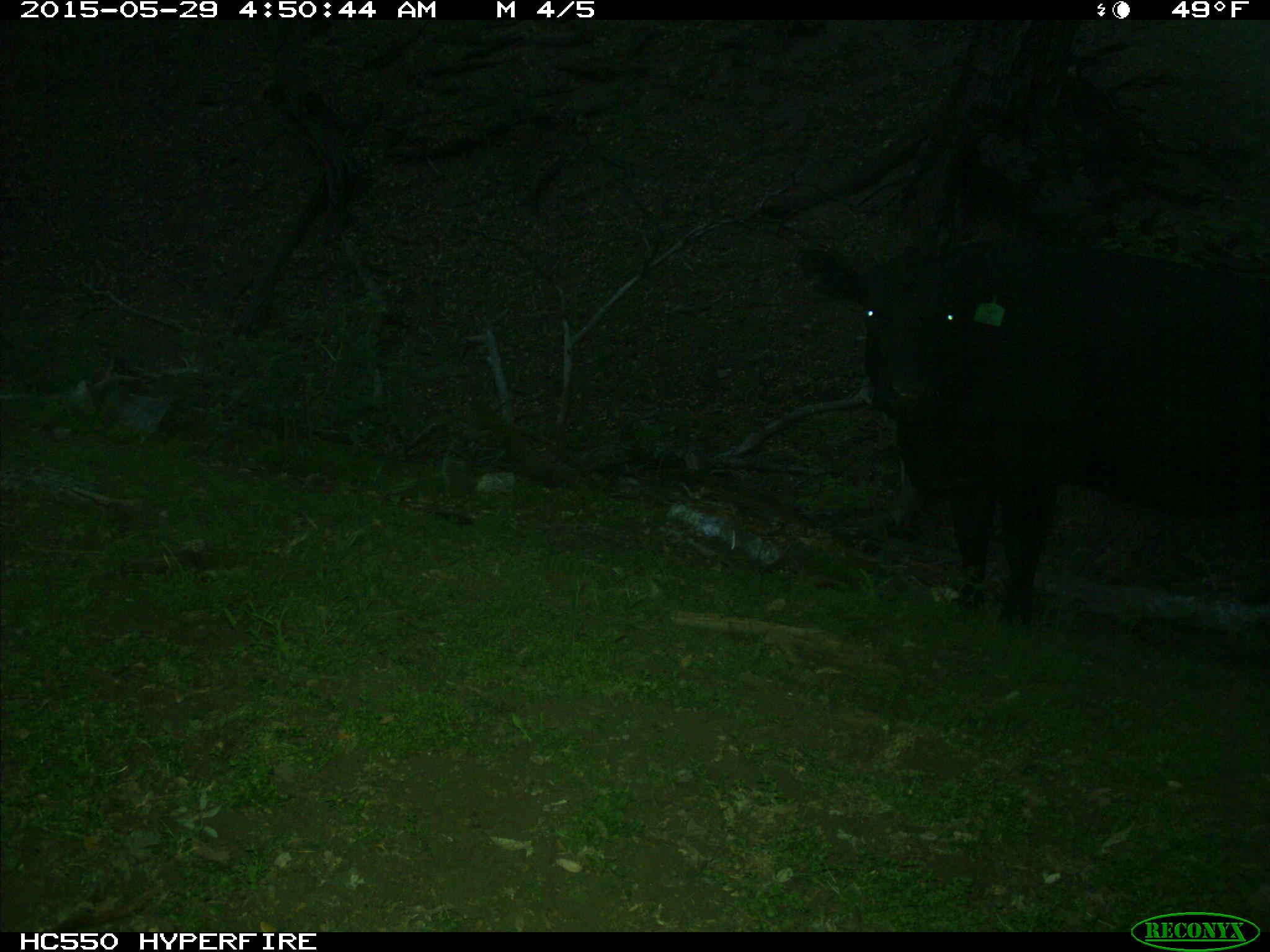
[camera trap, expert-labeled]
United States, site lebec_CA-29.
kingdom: Animalia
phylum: Chordata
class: Mammalia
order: Artiodactyla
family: Bovidae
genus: Bos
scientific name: Bos taurus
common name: domestic cow